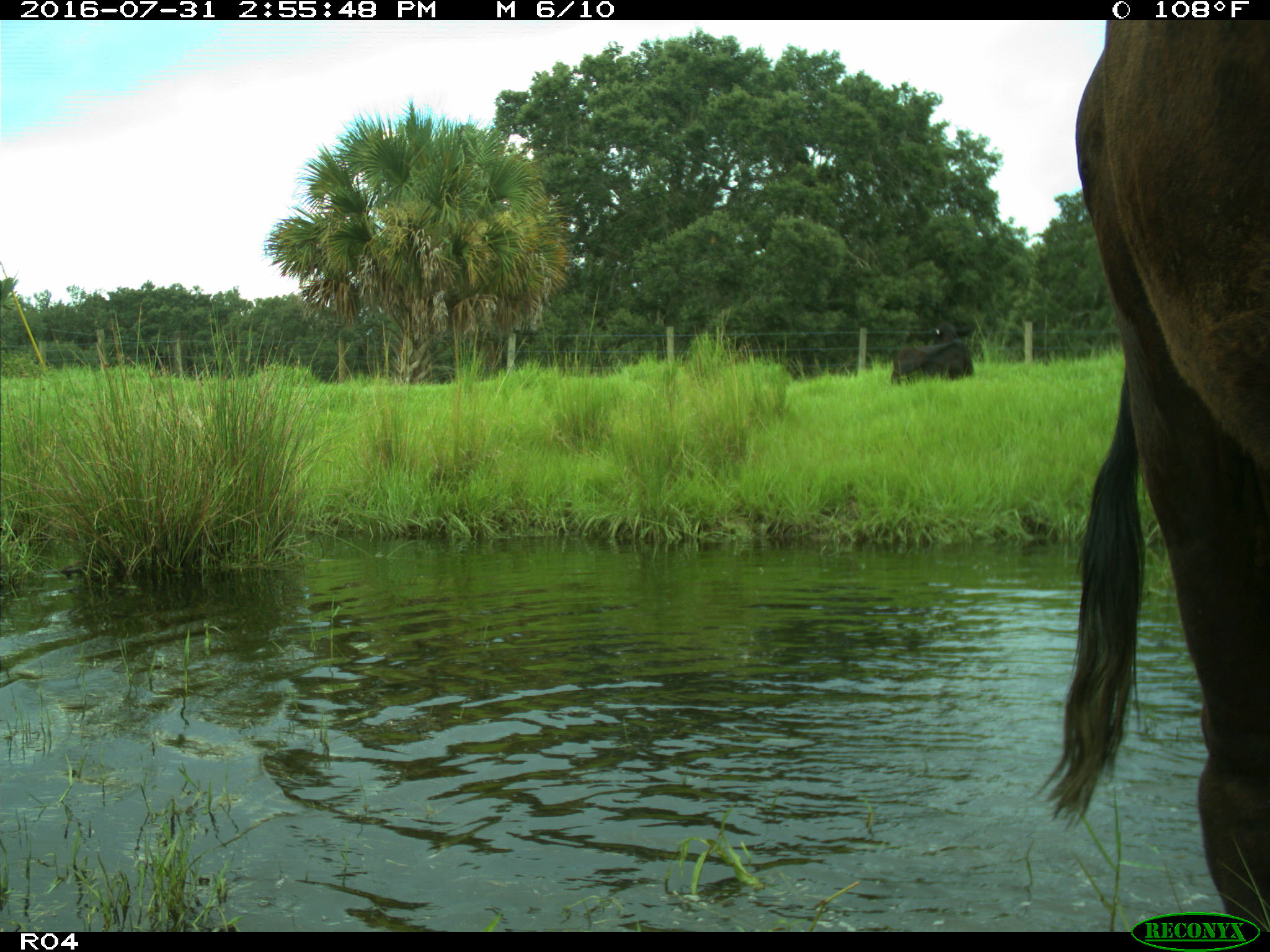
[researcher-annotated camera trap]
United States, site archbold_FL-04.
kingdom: Animalia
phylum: Chordata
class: Mammalia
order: Artiodactyla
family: Bovidae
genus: Bos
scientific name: Bos taurus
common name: domestic cow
Bos taurus (domestic cow).